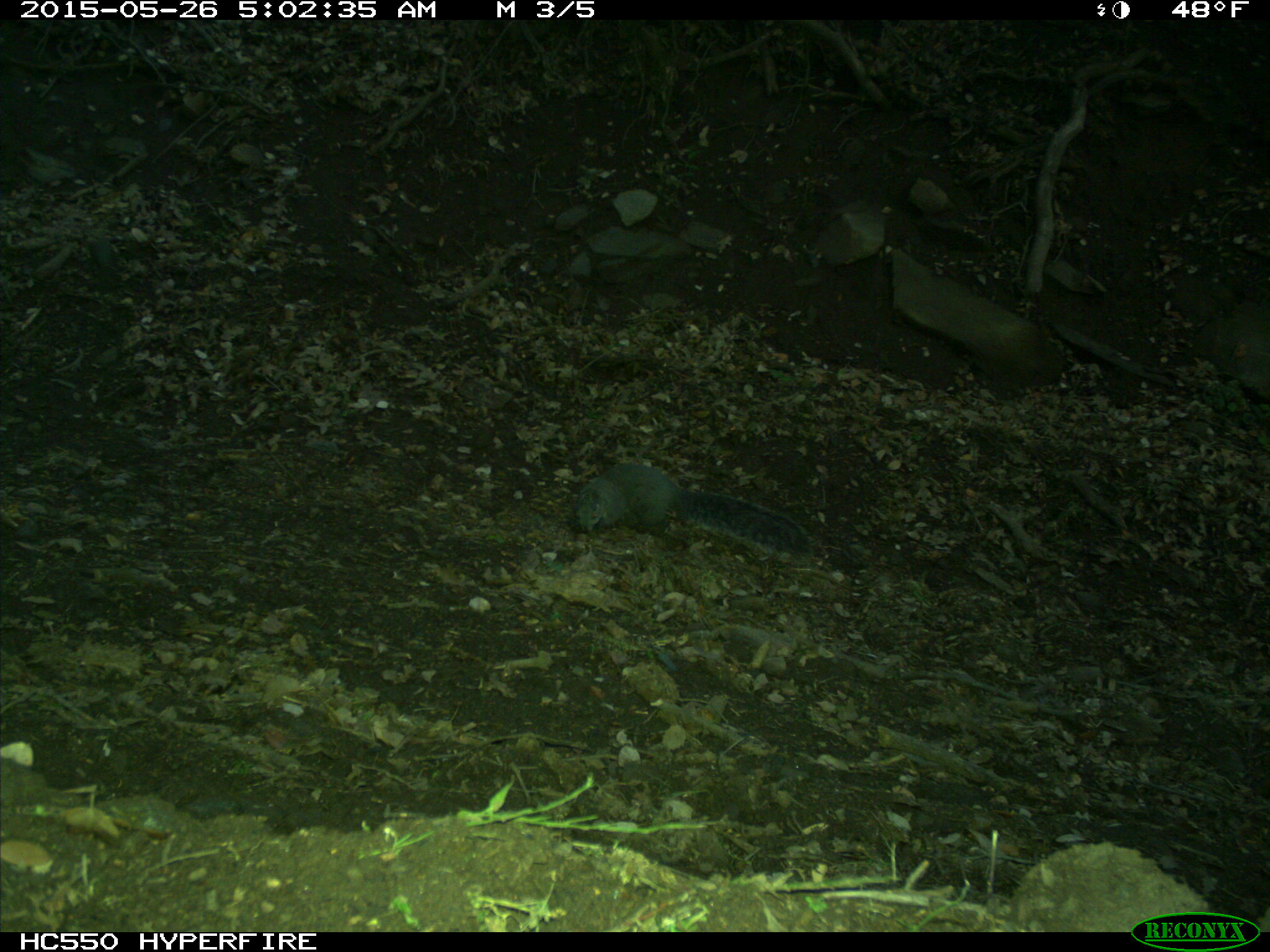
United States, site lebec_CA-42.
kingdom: Animalia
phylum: Chordata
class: Mammalia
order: Rodentia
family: Sciuridae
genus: Sciurus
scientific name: Sciurus carolinensis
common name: eastern gray squirrel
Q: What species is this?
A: Sciurus carolinensis (eastern gray squirrel).